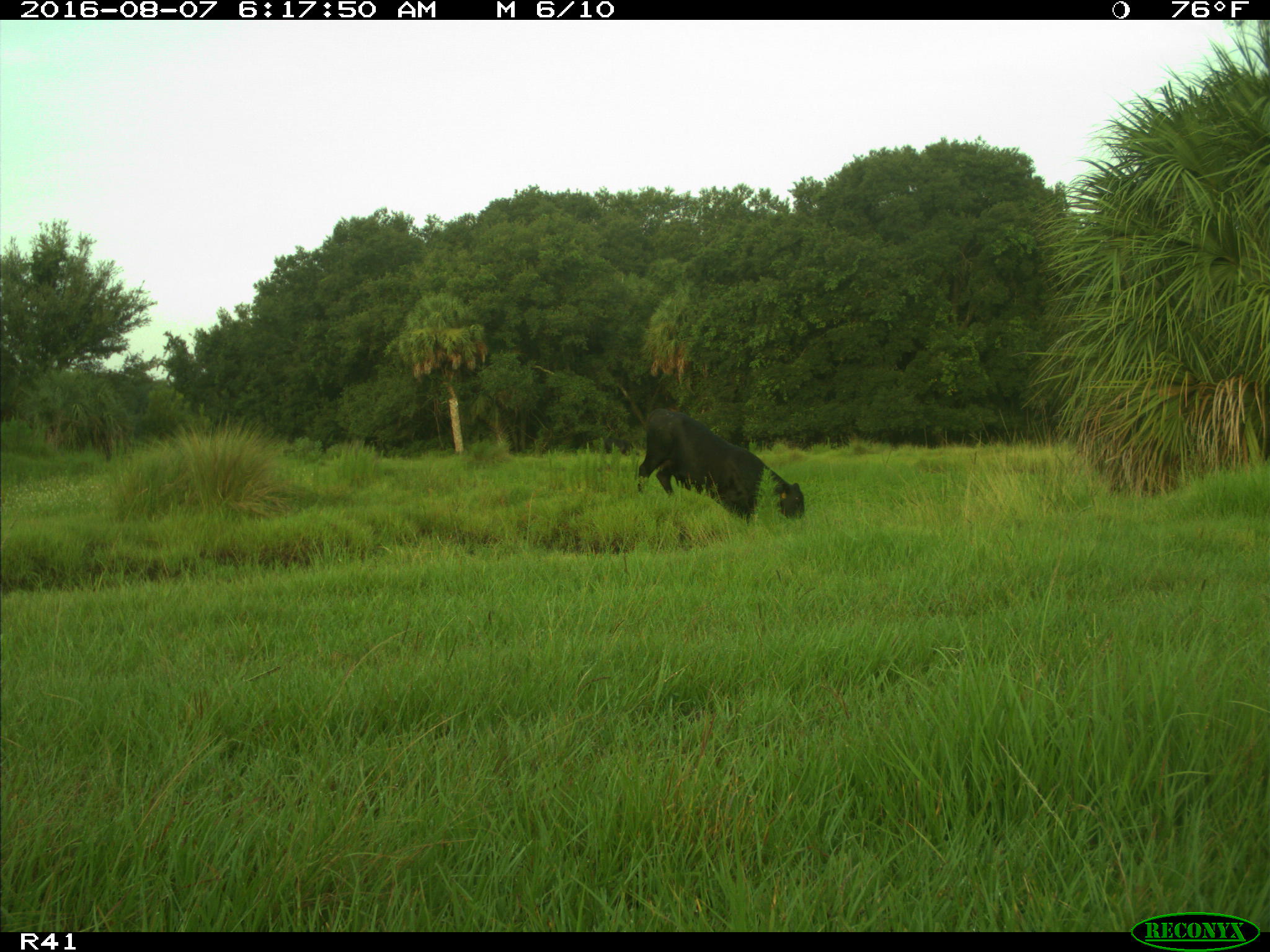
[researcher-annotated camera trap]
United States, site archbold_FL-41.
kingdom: Animalia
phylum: Chordata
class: Mammalia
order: Artiodactyla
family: Bovidae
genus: Bos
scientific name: Bos taurus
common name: domestic cow